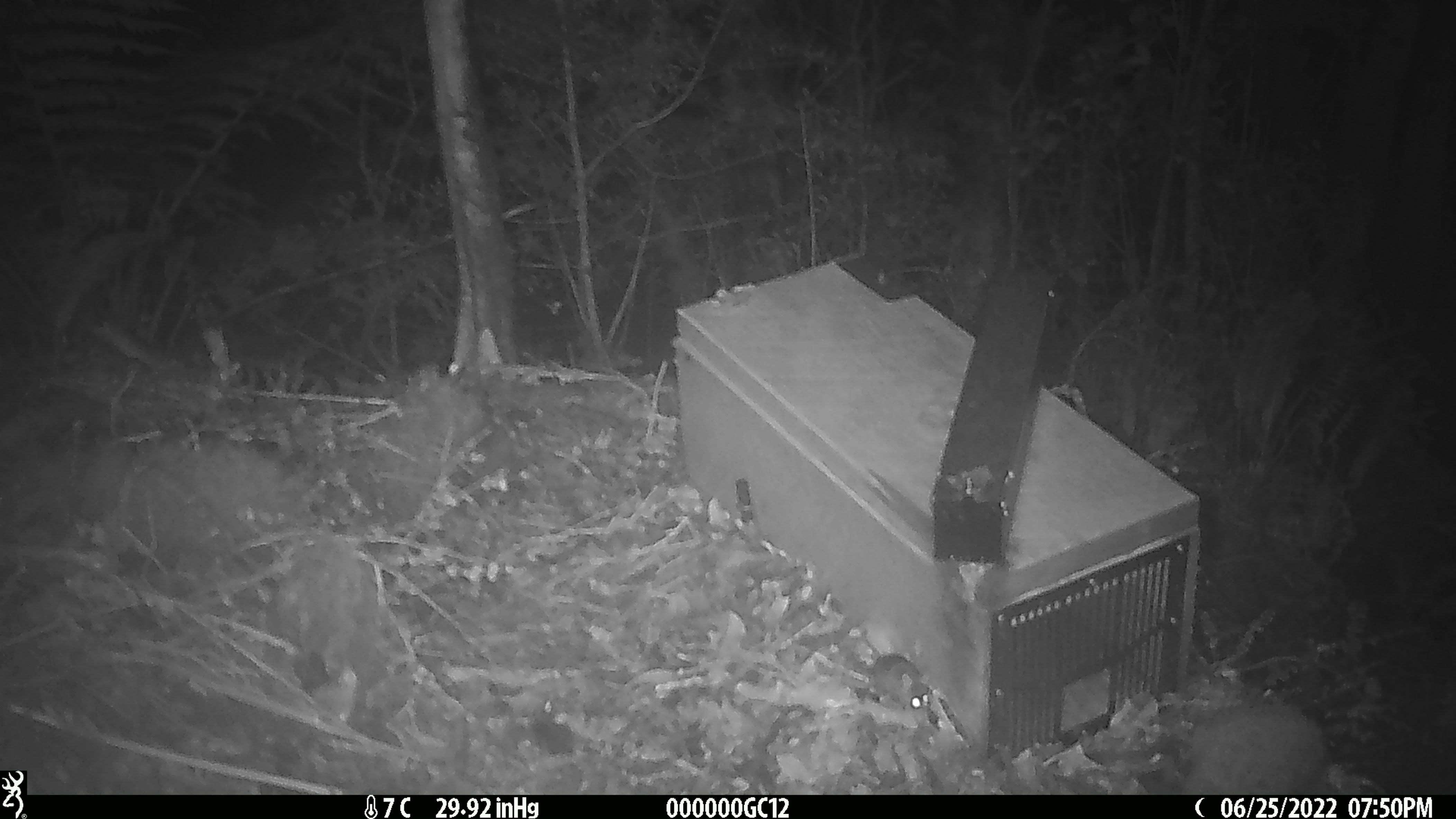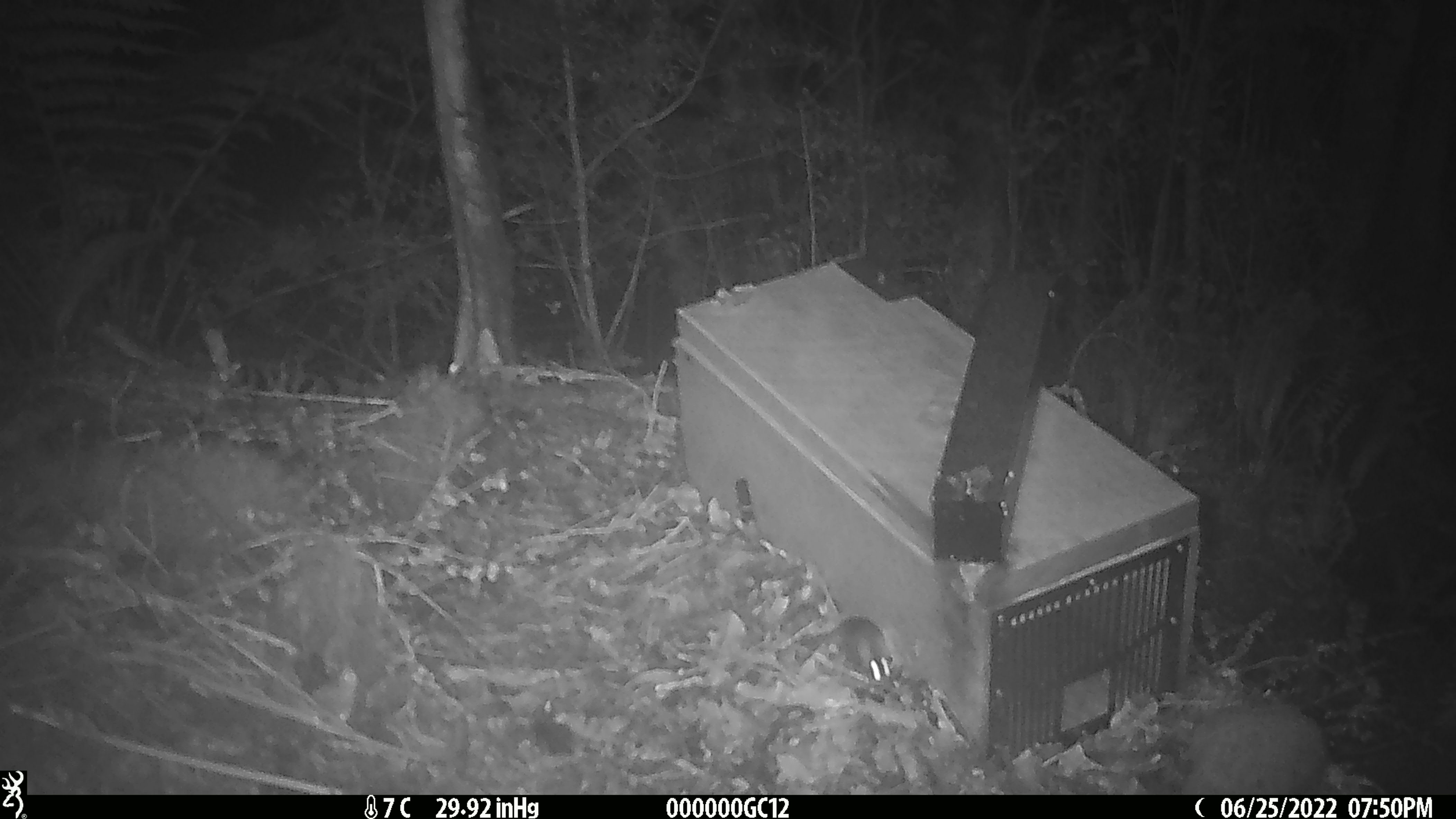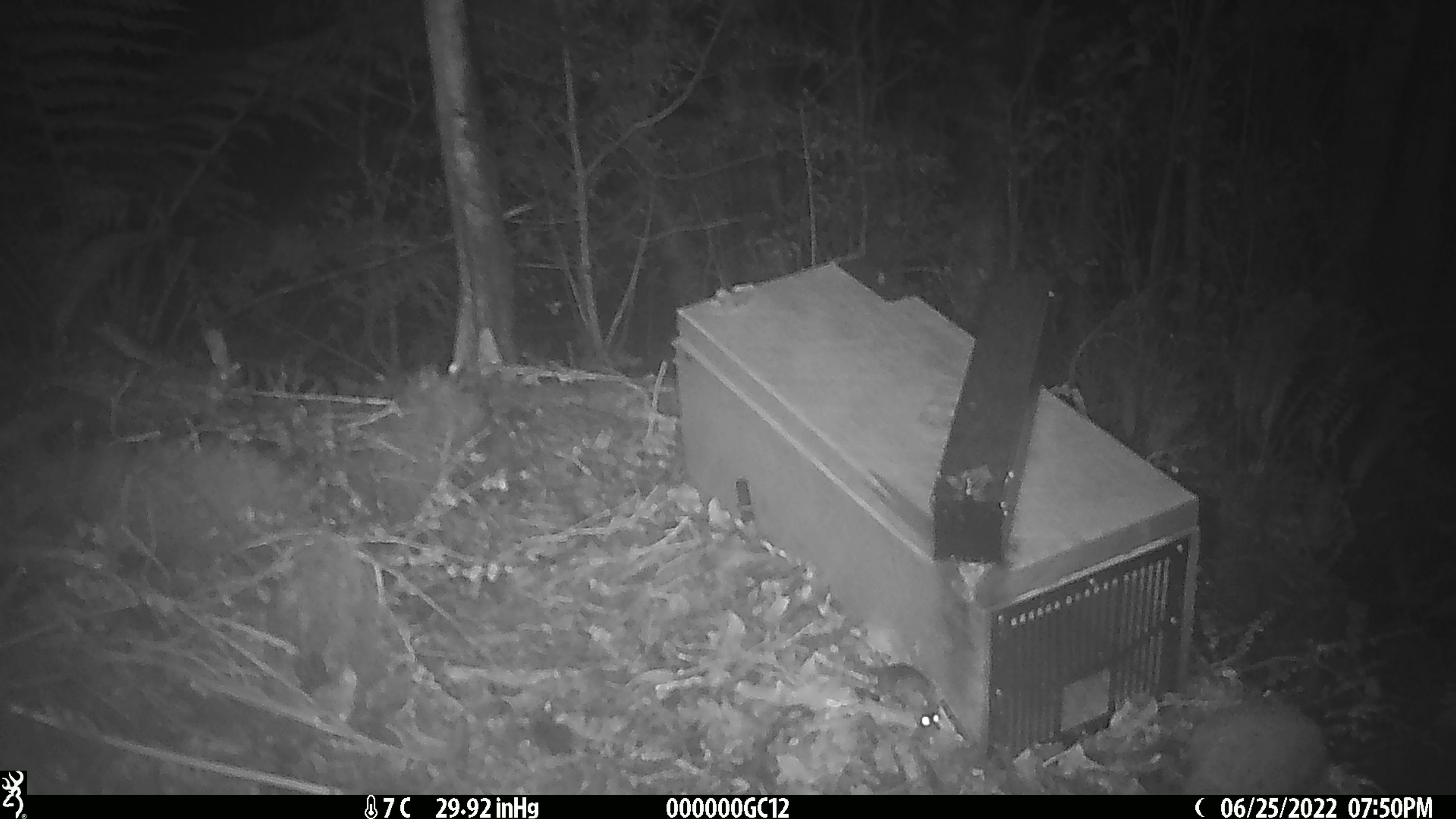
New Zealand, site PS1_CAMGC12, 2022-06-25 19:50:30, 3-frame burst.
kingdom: Animalia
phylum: Chordata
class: Mammalia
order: Rodentia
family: Muridae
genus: Mus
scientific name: Mus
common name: mouse